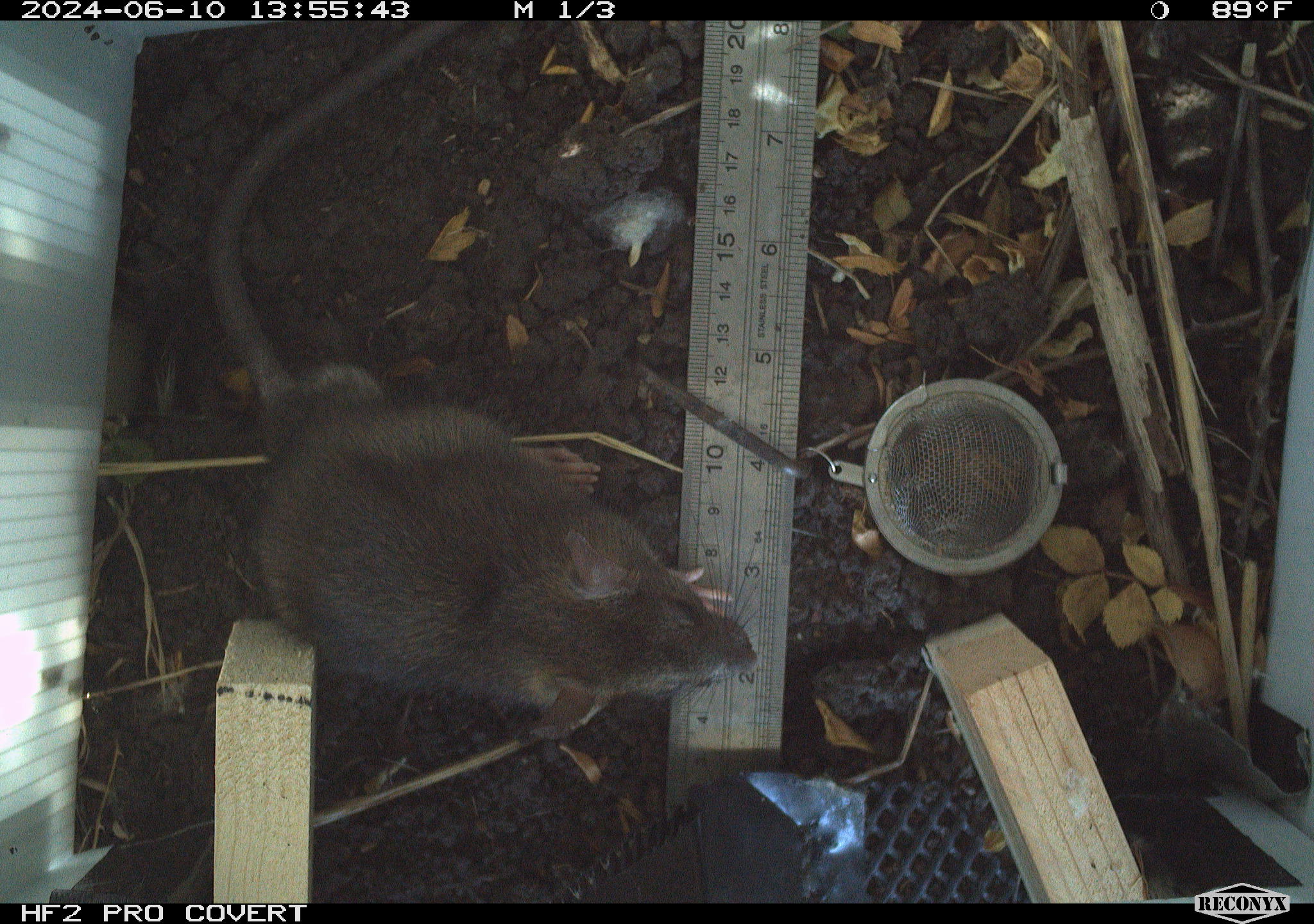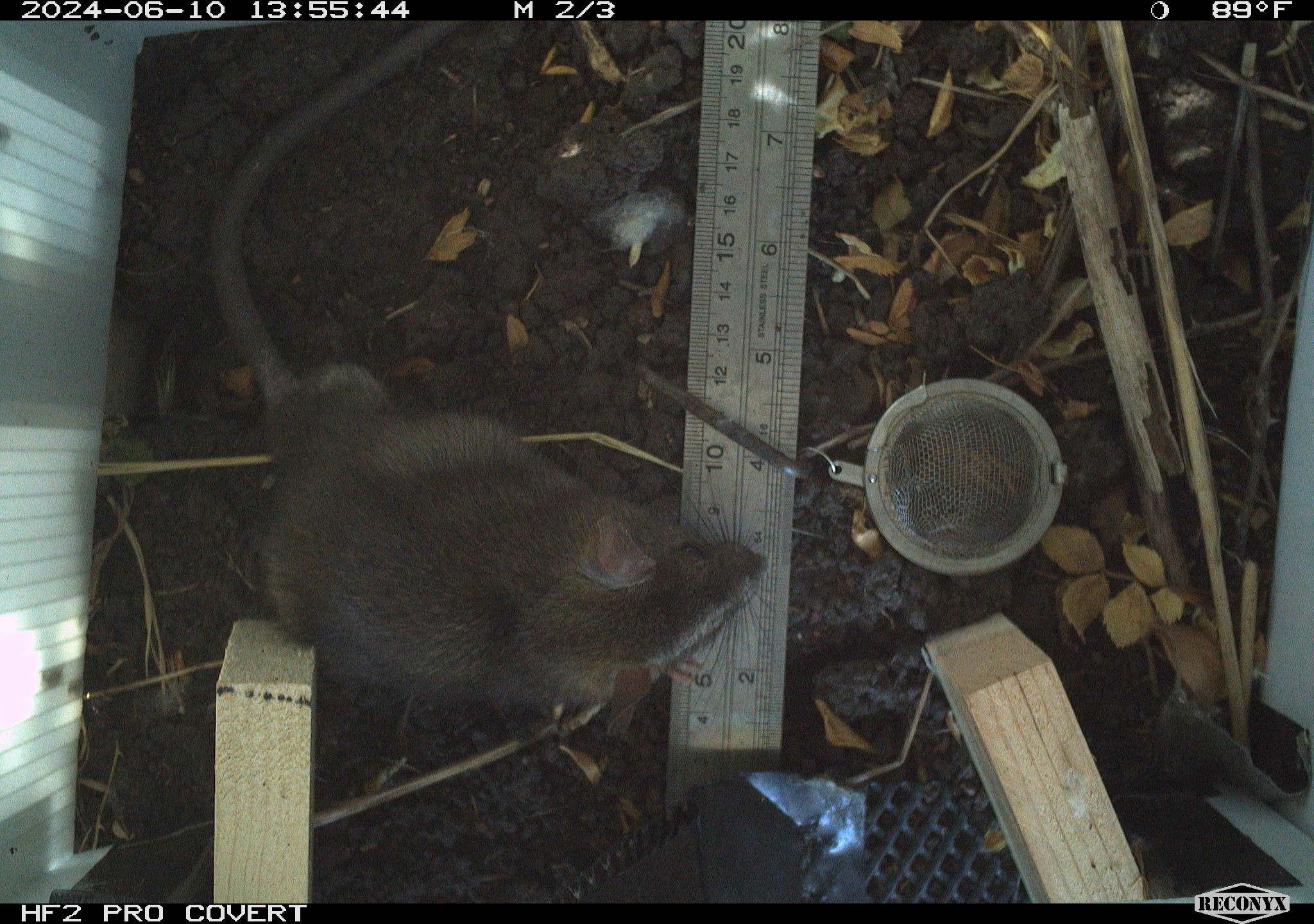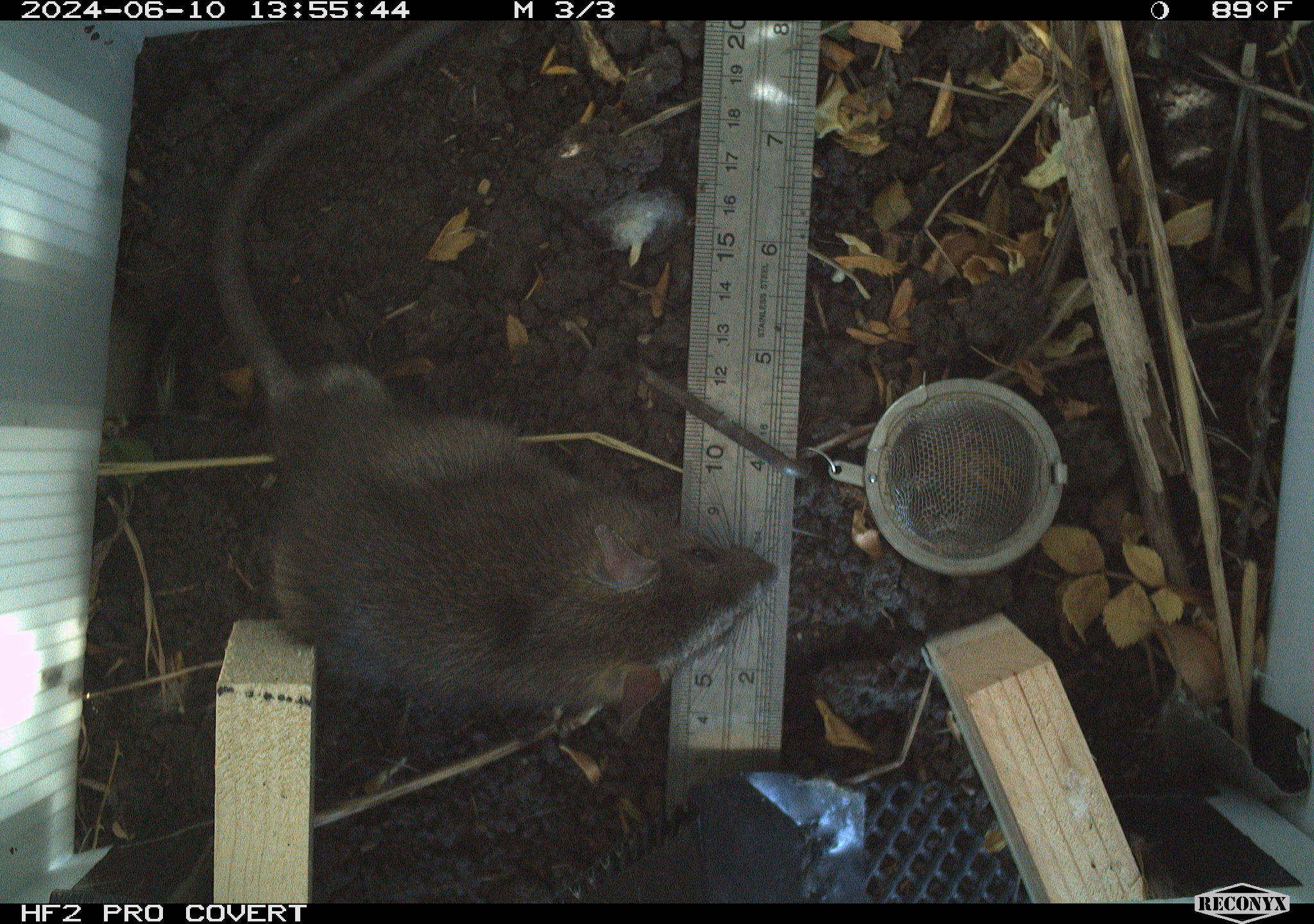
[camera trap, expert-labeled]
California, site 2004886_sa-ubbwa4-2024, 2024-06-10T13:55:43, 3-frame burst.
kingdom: Animalia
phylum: Chordata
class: Mammalia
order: Rodentia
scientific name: Rodentia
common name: woodrat or rat or mouse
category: woodrat or rat or mouse species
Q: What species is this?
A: Woodrat or rat or mouse species (woodrat or rat or mouse) (Rodentia).